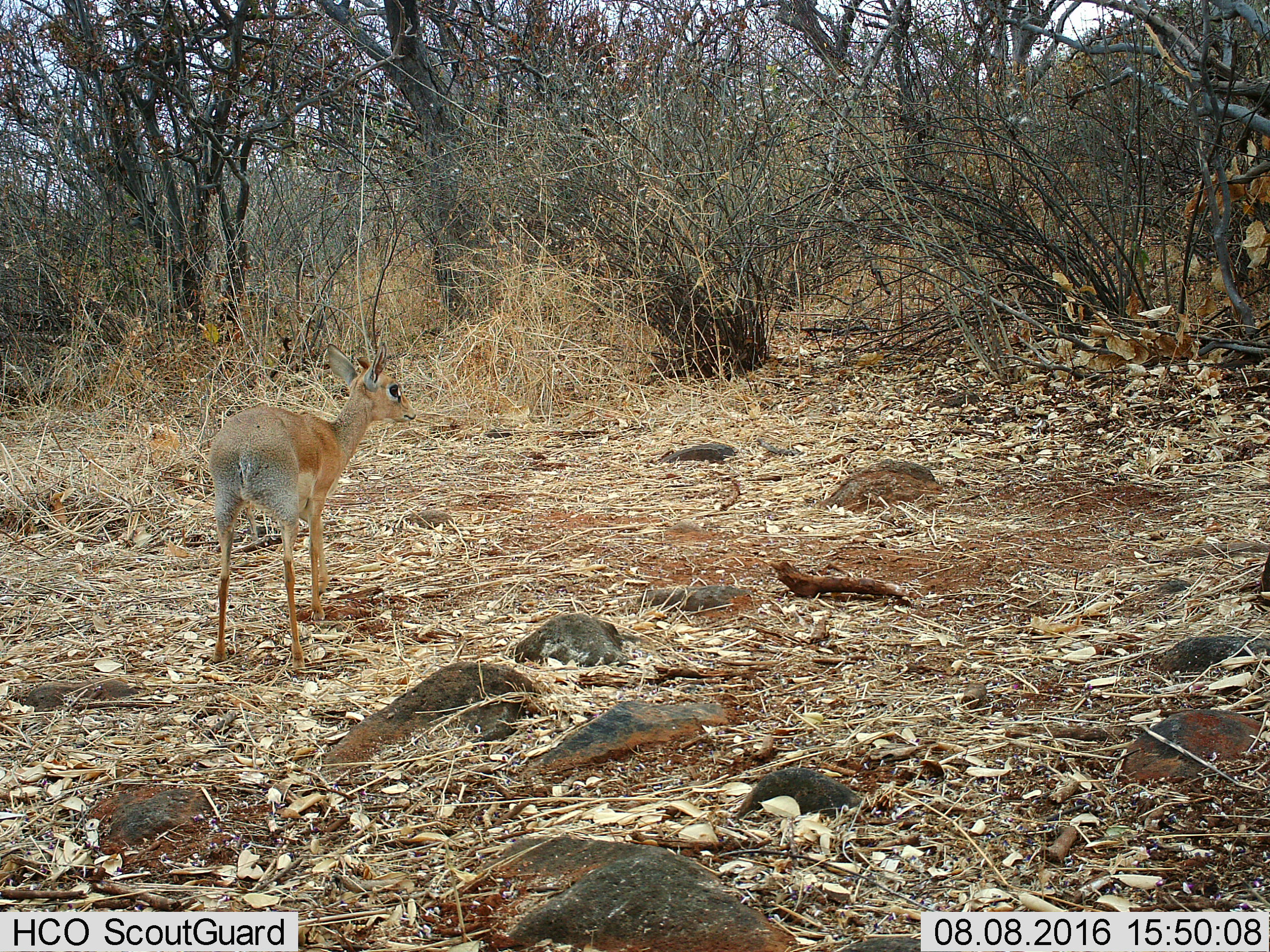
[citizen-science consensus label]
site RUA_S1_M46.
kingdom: Animalia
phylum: Chordata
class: Mammalia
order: Artiodactyla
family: Bovidae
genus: Madoqua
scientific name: Madoqua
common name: dik-dik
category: dikdik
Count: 1.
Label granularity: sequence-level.